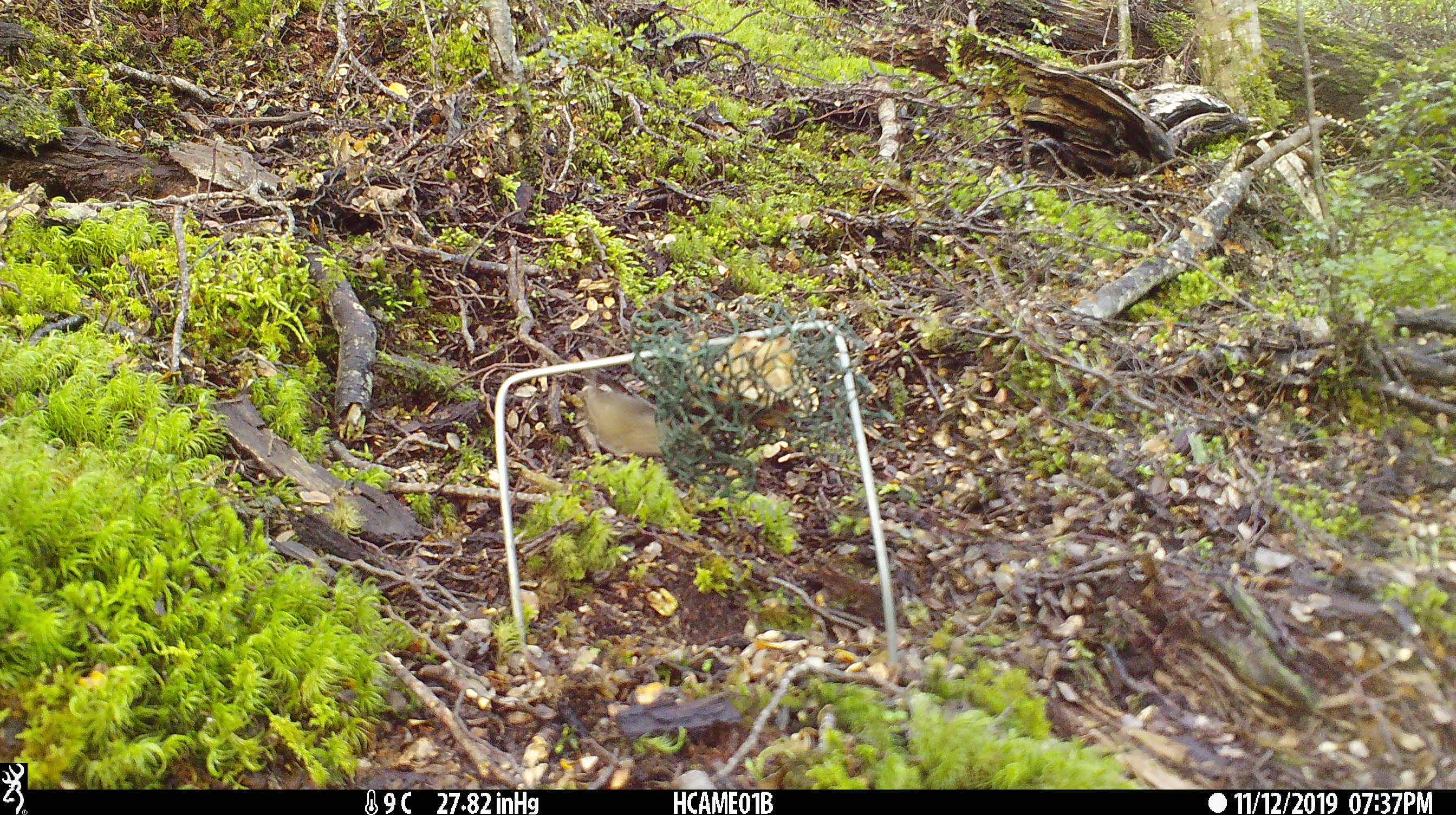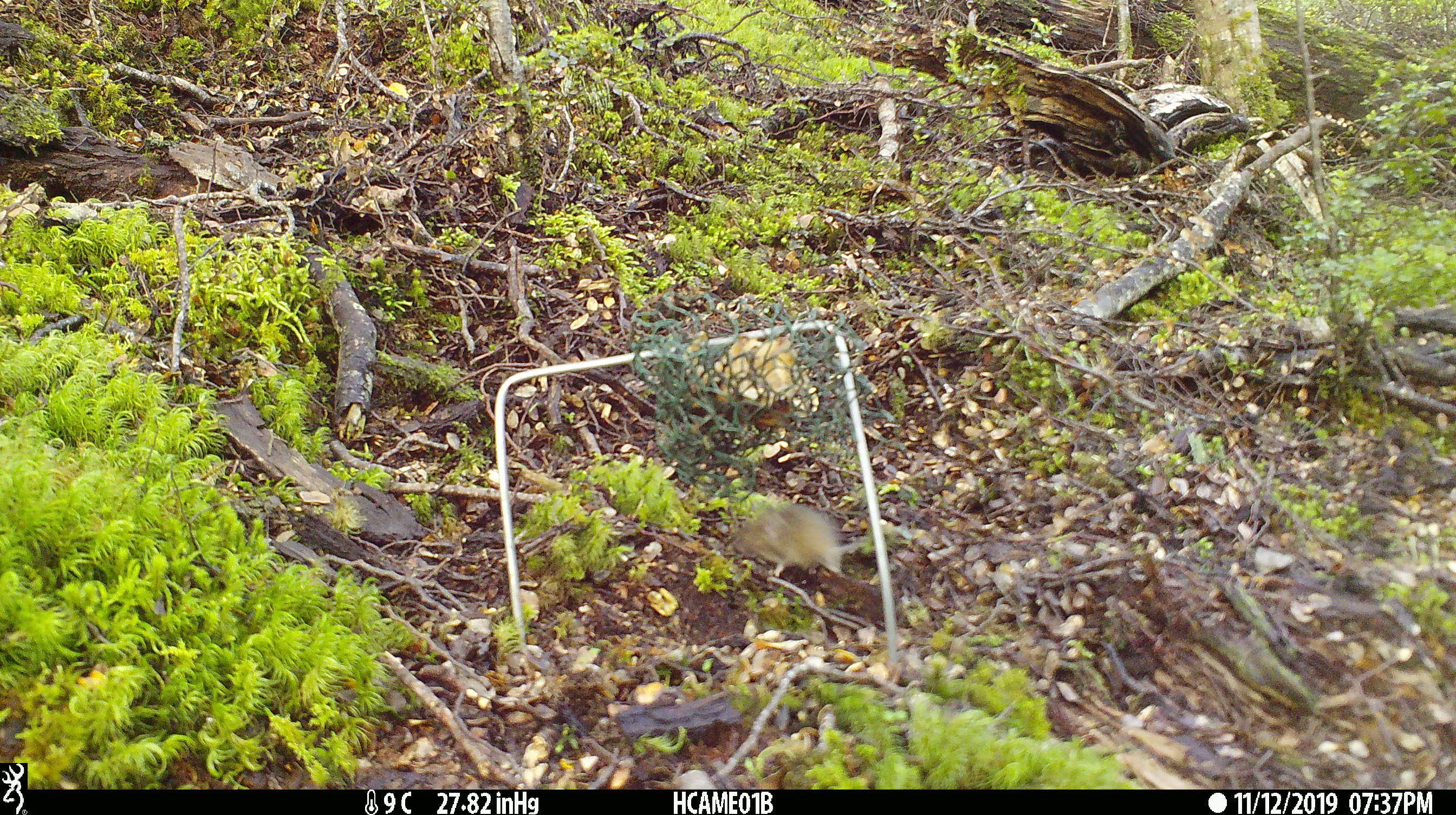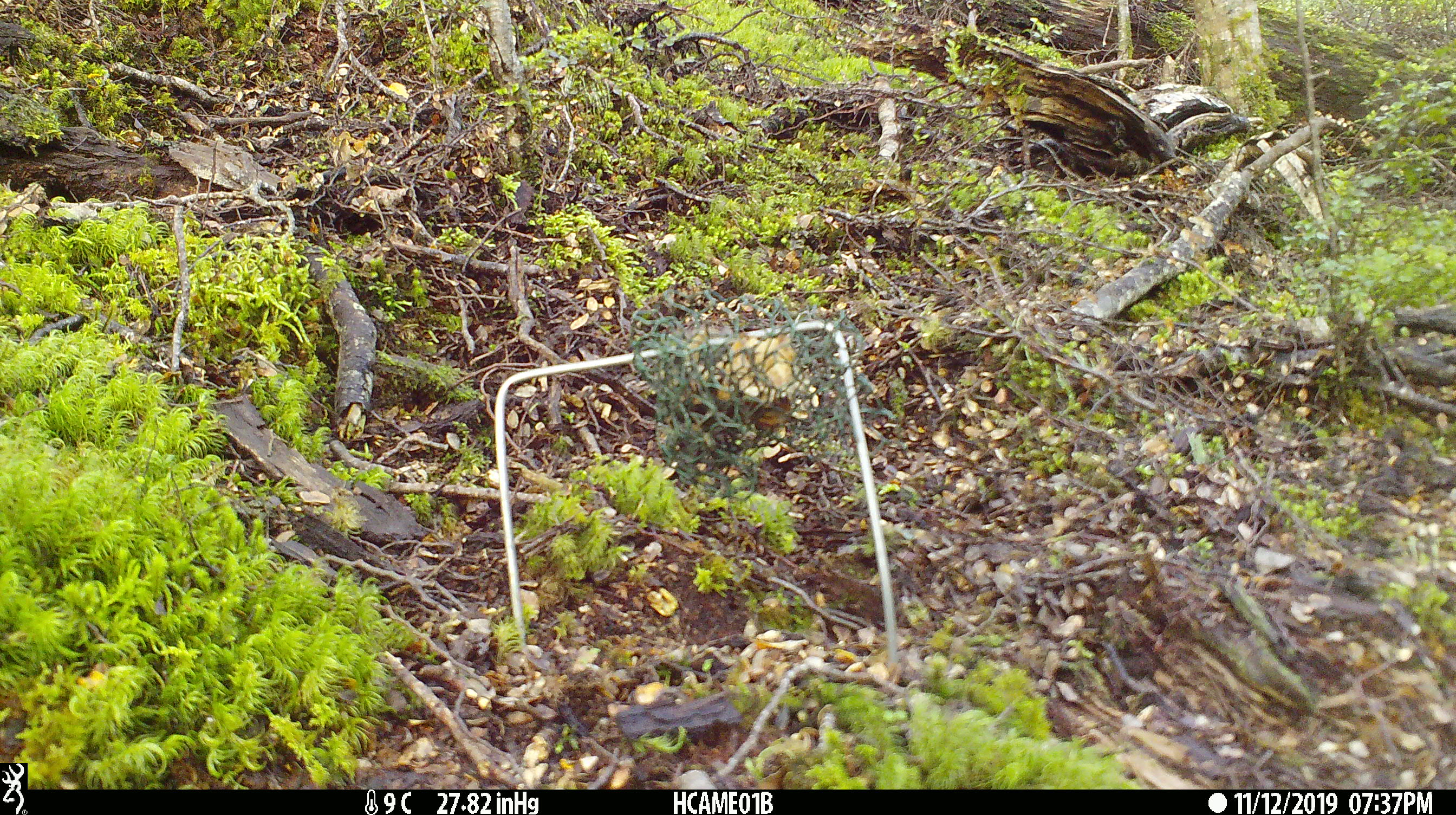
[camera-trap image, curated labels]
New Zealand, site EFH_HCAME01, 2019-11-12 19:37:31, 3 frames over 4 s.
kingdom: Animalia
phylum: Chordata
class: Mammalia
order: Rodentia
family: Muridae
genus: Mus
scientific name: Mus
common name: mouse